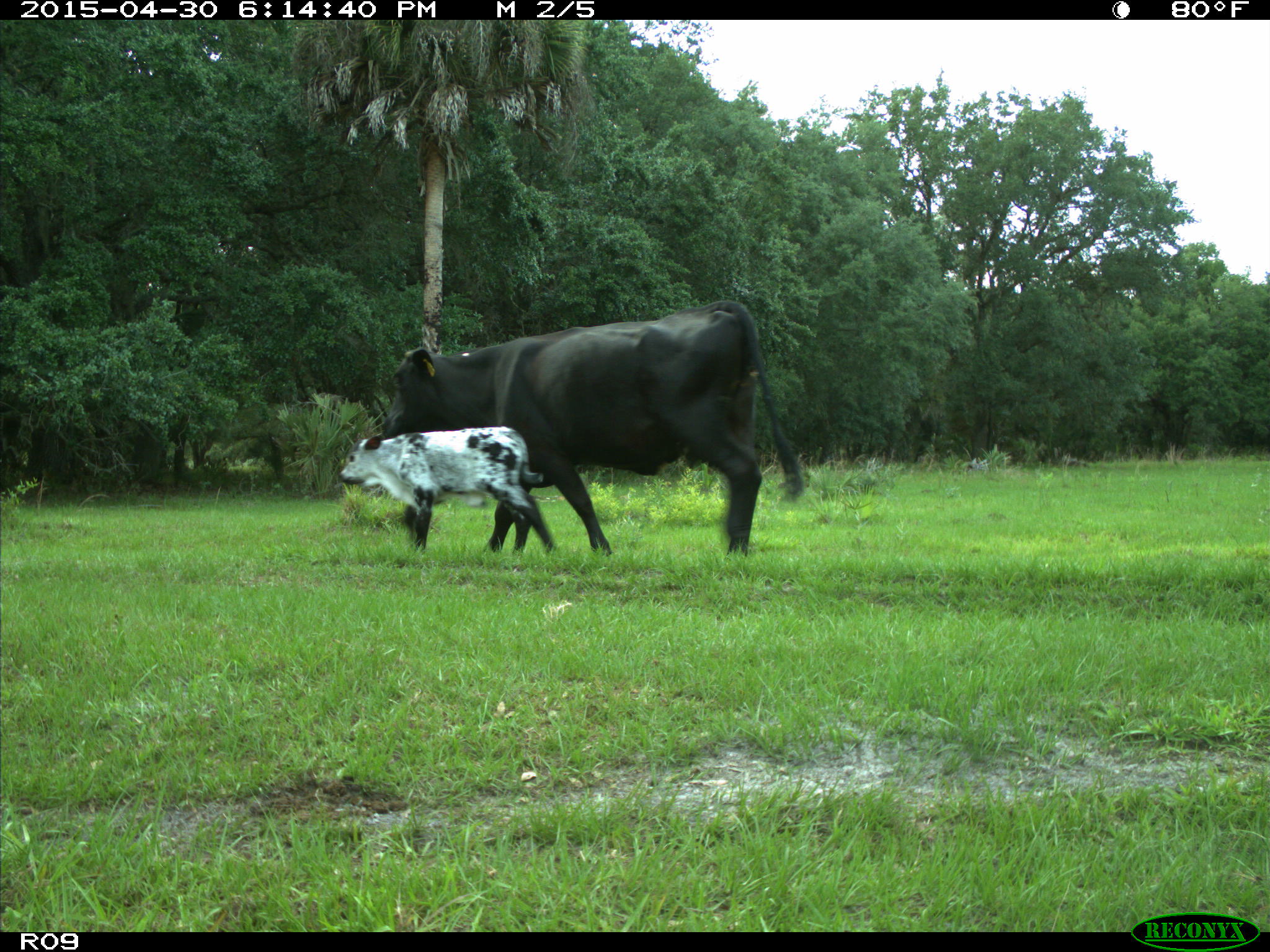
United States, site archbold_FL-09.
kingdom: Animalia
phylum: Chordata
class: Mammalia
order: Artiodactyla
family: Bovidae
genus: Bos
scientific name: Bos taurus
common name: domestic cow